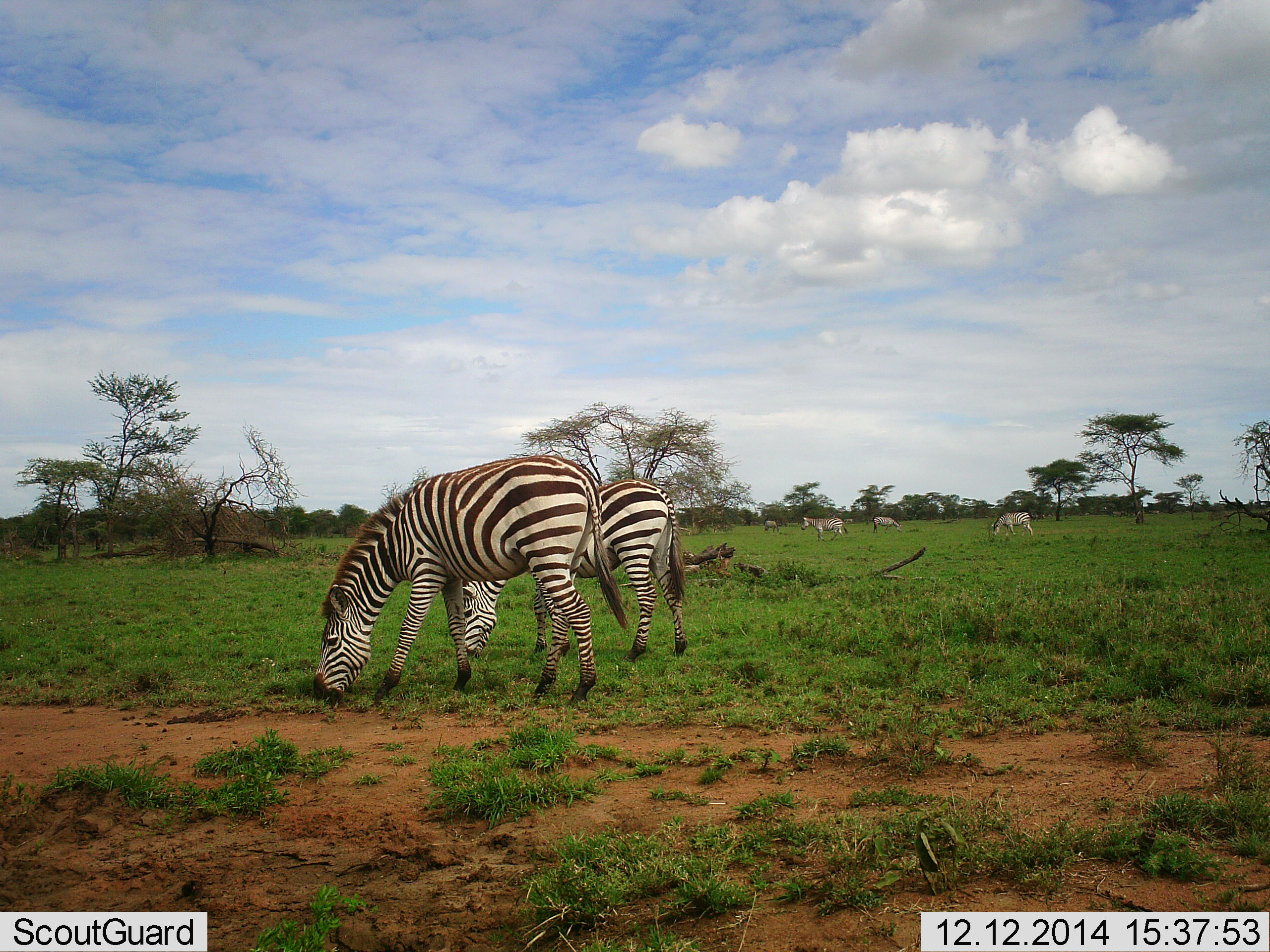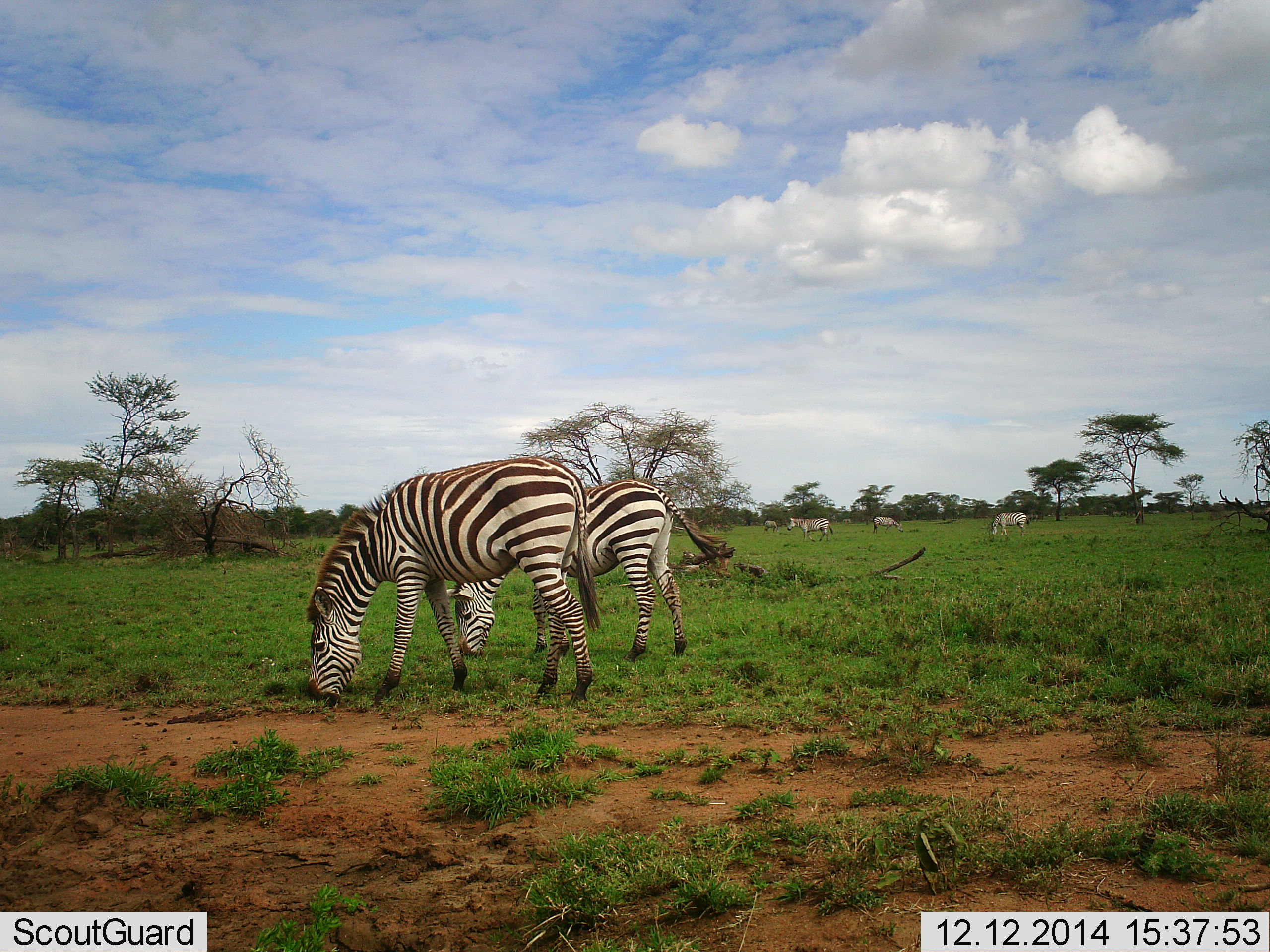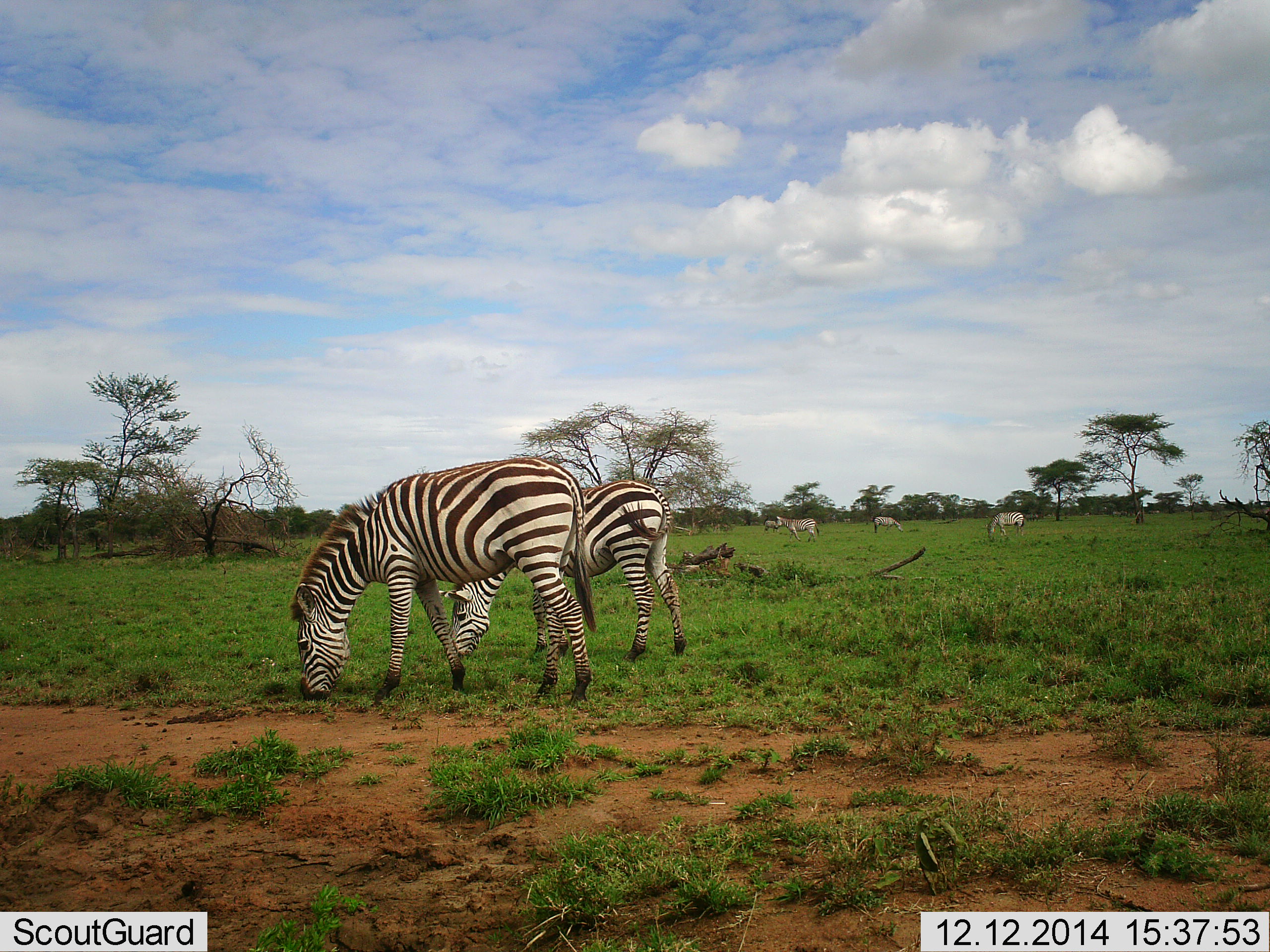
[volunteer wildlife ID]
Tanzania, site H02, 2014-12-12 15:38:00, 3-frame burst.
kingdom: Animalia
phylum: Chordata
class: Mammalia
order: Perissodactyla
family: Equidae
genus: Equus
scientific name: Equus quagga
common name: plains zebra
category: zebra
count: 6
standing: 30%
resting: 0%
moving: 50%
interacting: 0%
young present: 0%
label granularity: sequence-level